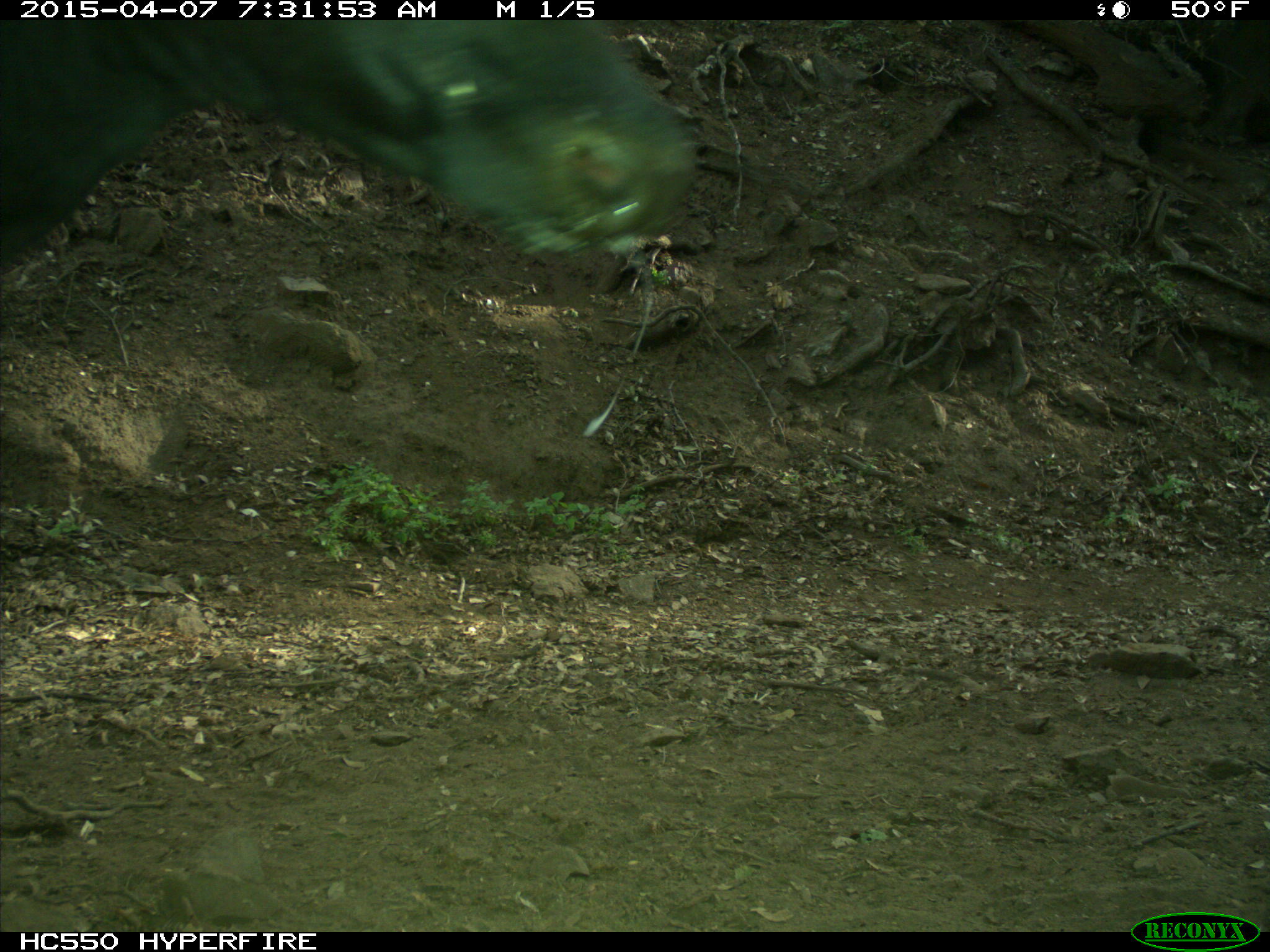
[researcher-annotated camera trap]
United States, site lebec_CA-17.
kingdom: Animalia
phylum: Chordata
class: Mammalia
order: Artiodactyla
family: Bovidae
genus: Bos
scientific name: Bos taurus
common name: domestic cow